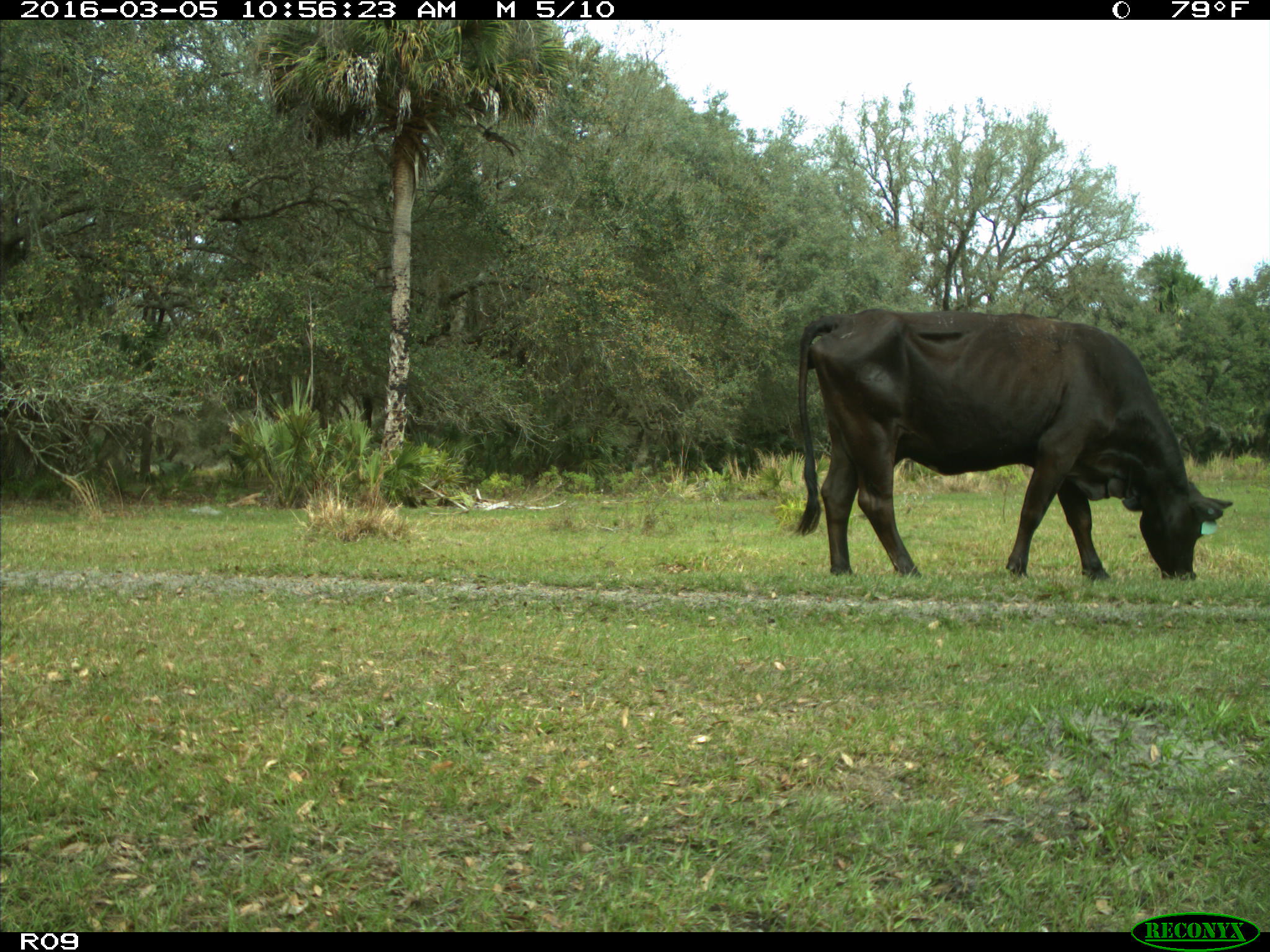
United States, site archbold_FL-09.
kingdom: Animalia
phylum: Chordata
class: Mammalia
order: Artiodactyla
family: Bovidae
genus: Bos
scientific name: Bos taurus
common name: domestic cow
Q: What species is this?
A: Bos taurus (domestic cow).